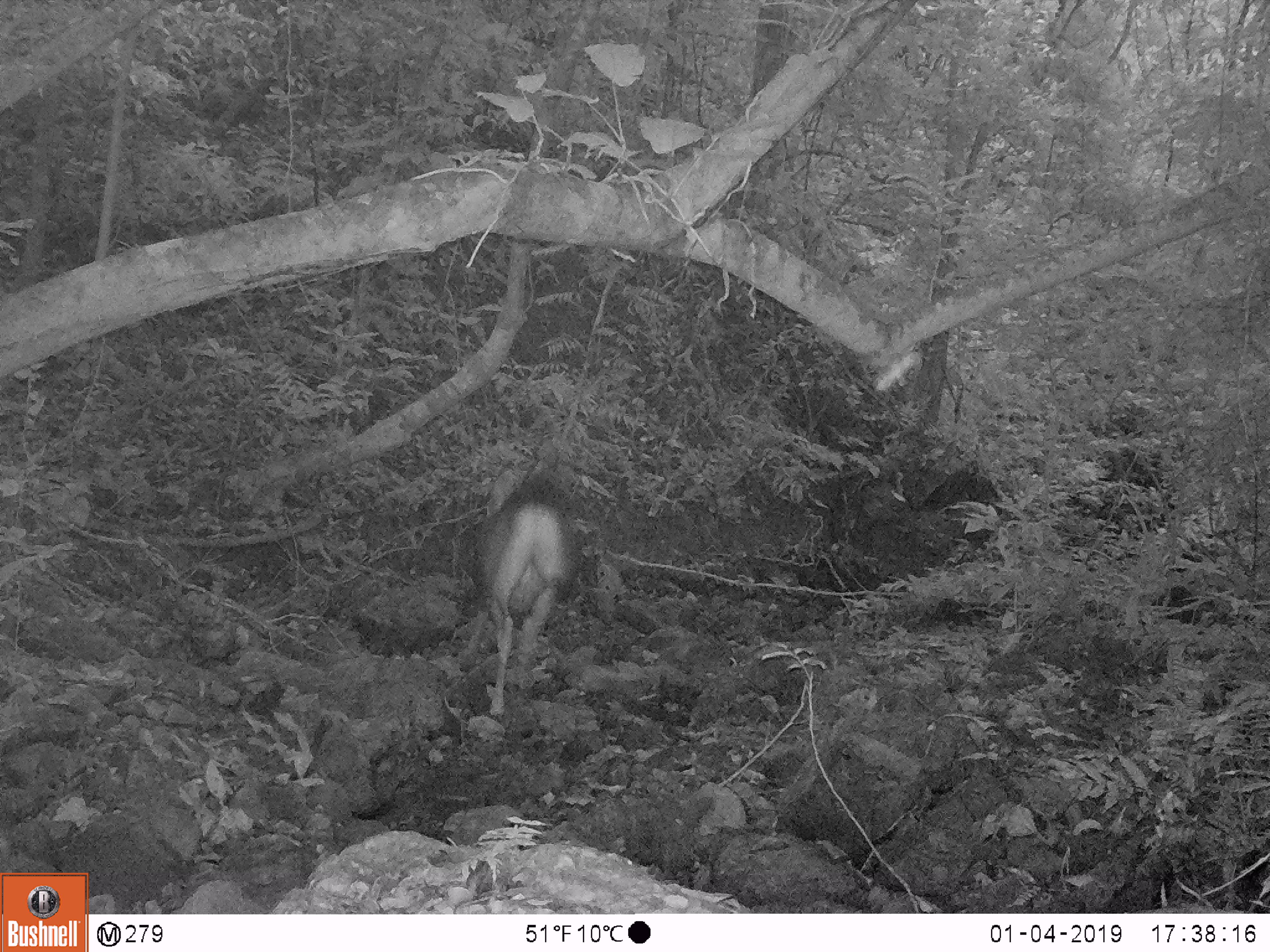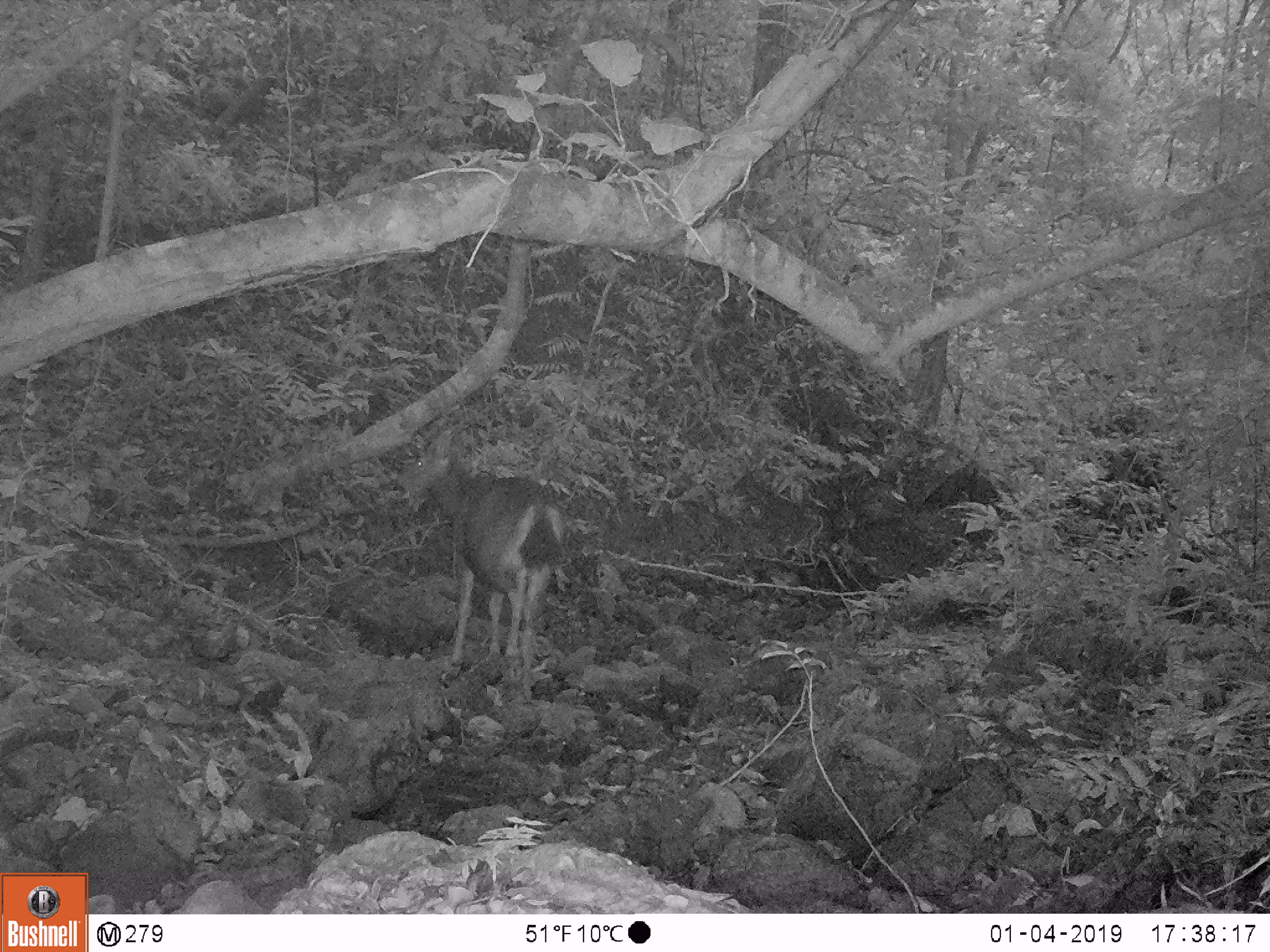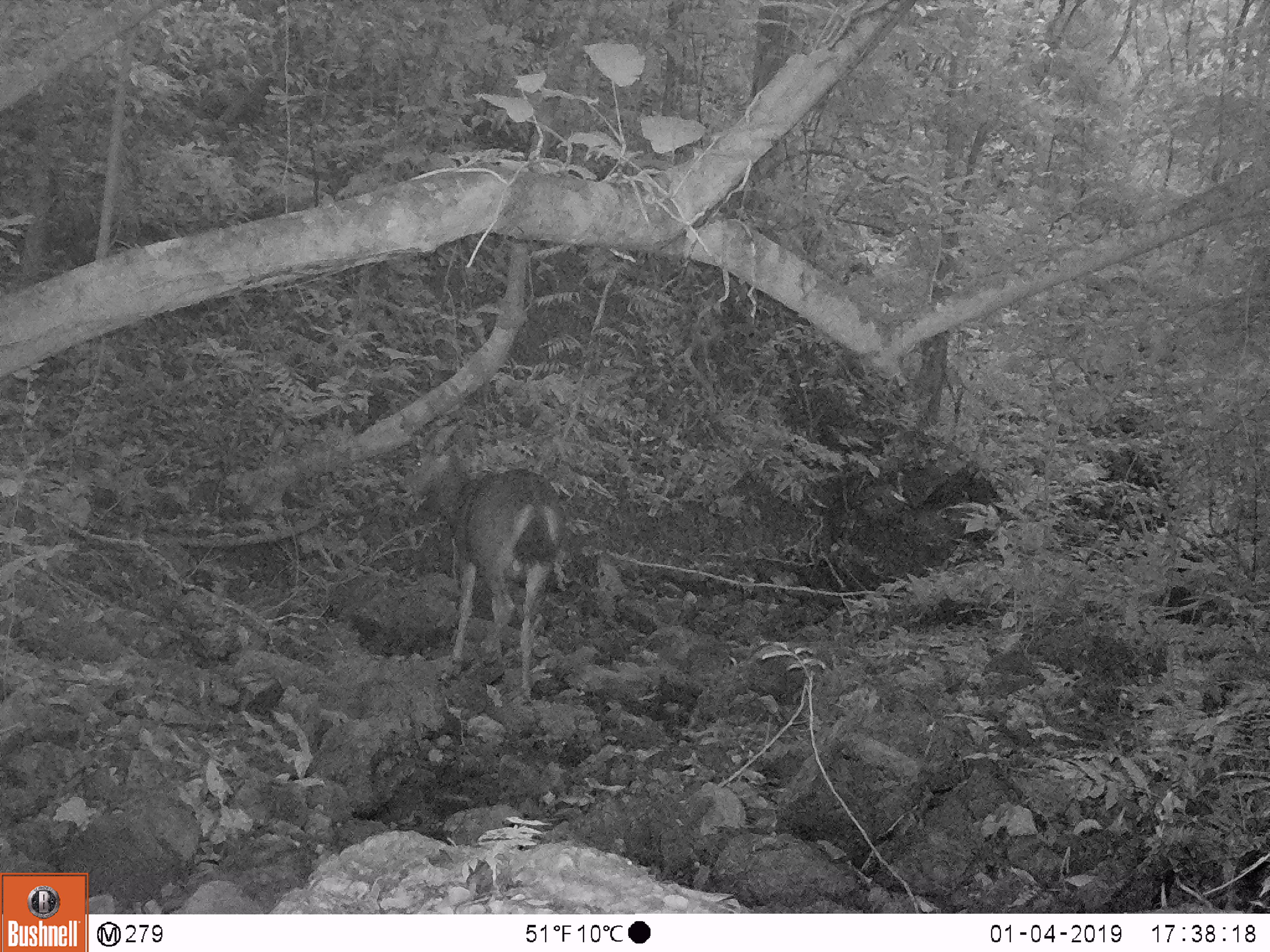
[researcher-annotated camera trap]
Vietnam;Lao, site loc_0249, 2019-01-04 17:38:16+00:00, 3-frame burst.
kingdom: Animalia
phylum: Chordata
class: Mammalia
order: Artiodactyla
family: Cervidae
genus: Rusa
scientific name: Rusa unicolor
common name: sambar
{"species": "sambar (Rusa unicolor)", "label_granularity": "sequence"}